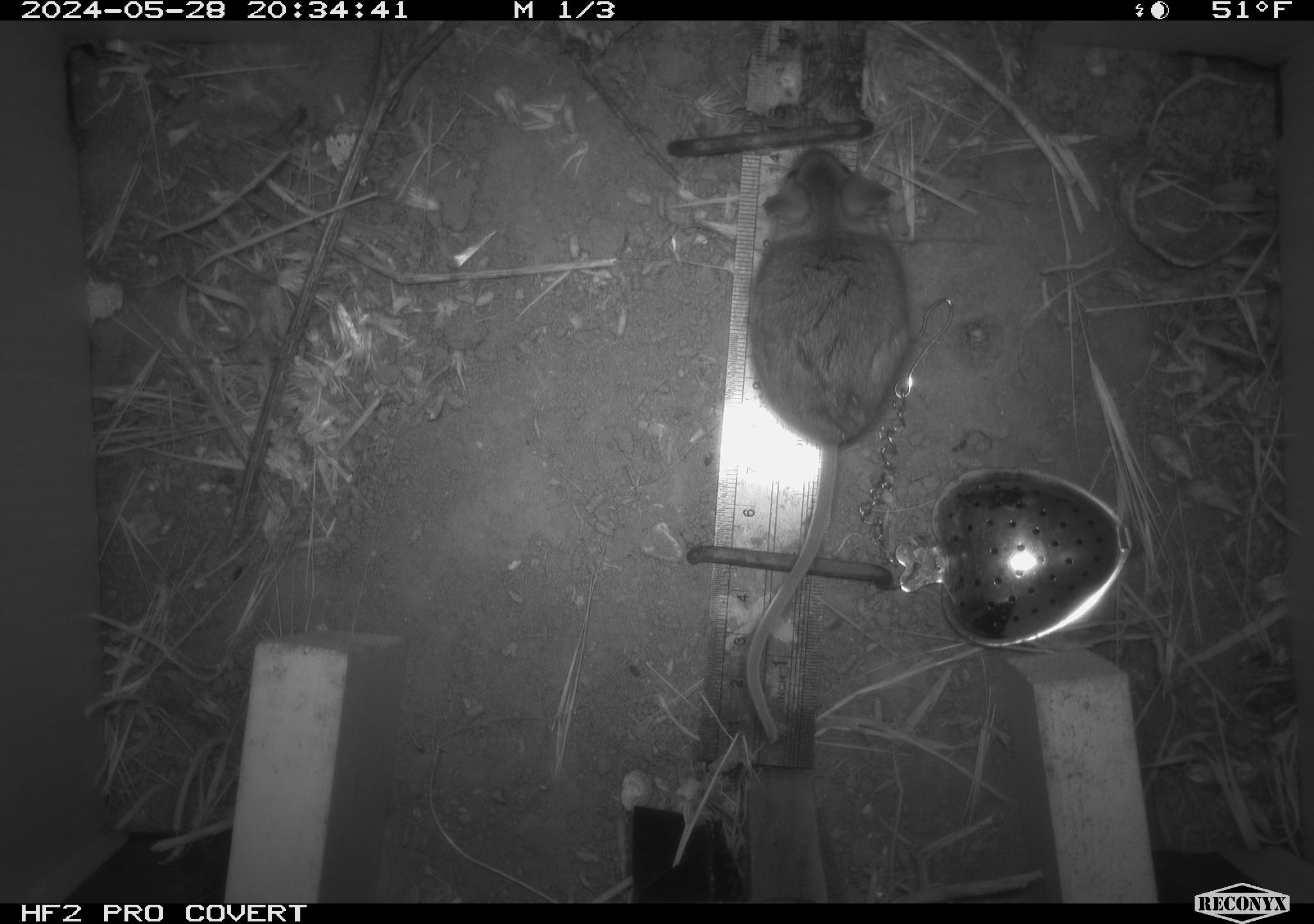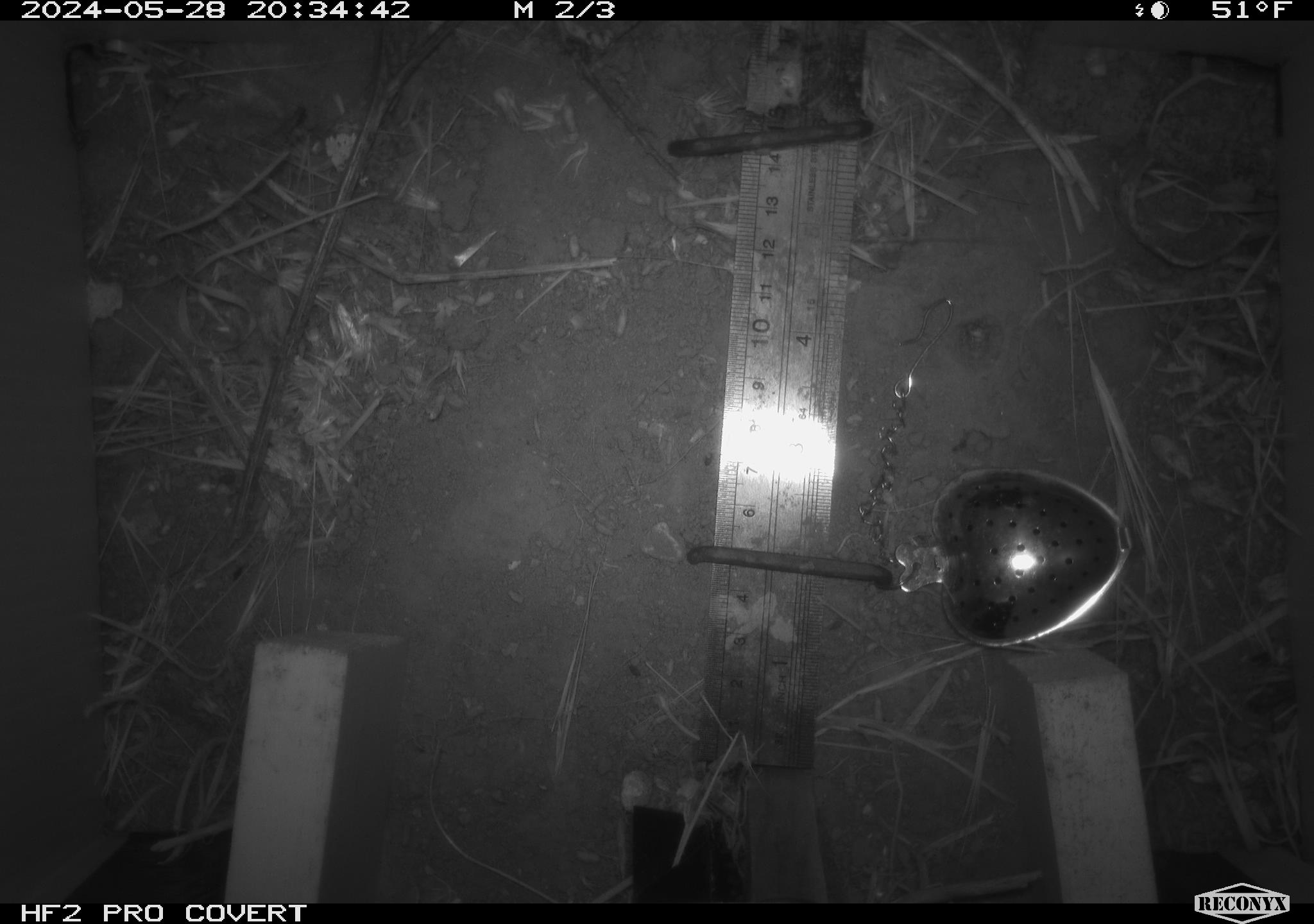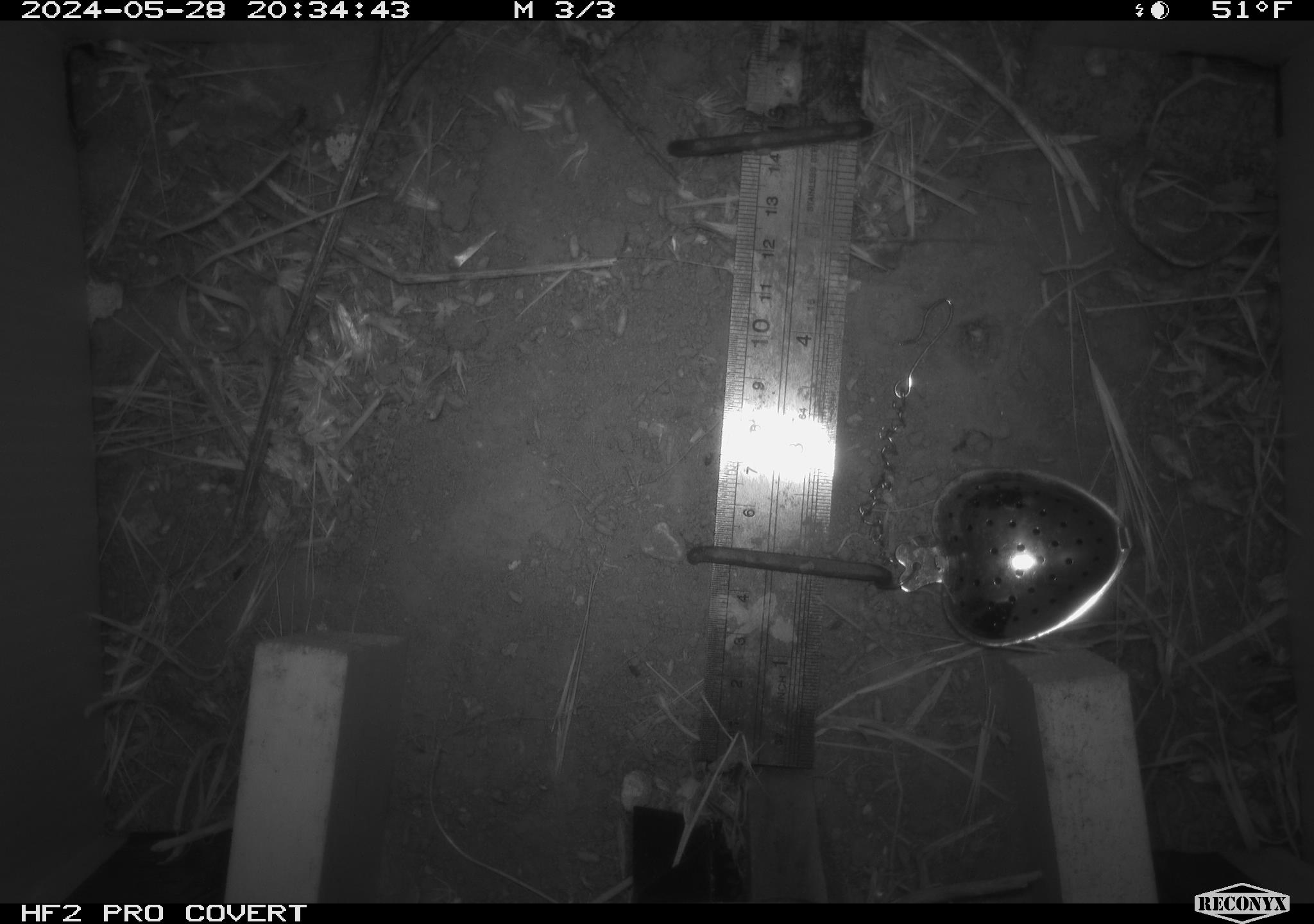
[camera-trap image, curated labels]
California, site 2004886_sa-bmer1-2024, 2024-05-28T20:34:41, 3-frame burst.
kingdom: Animalia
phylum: Chordata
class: Mammalia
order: Rodentia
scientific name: Rodentia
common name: mouse species